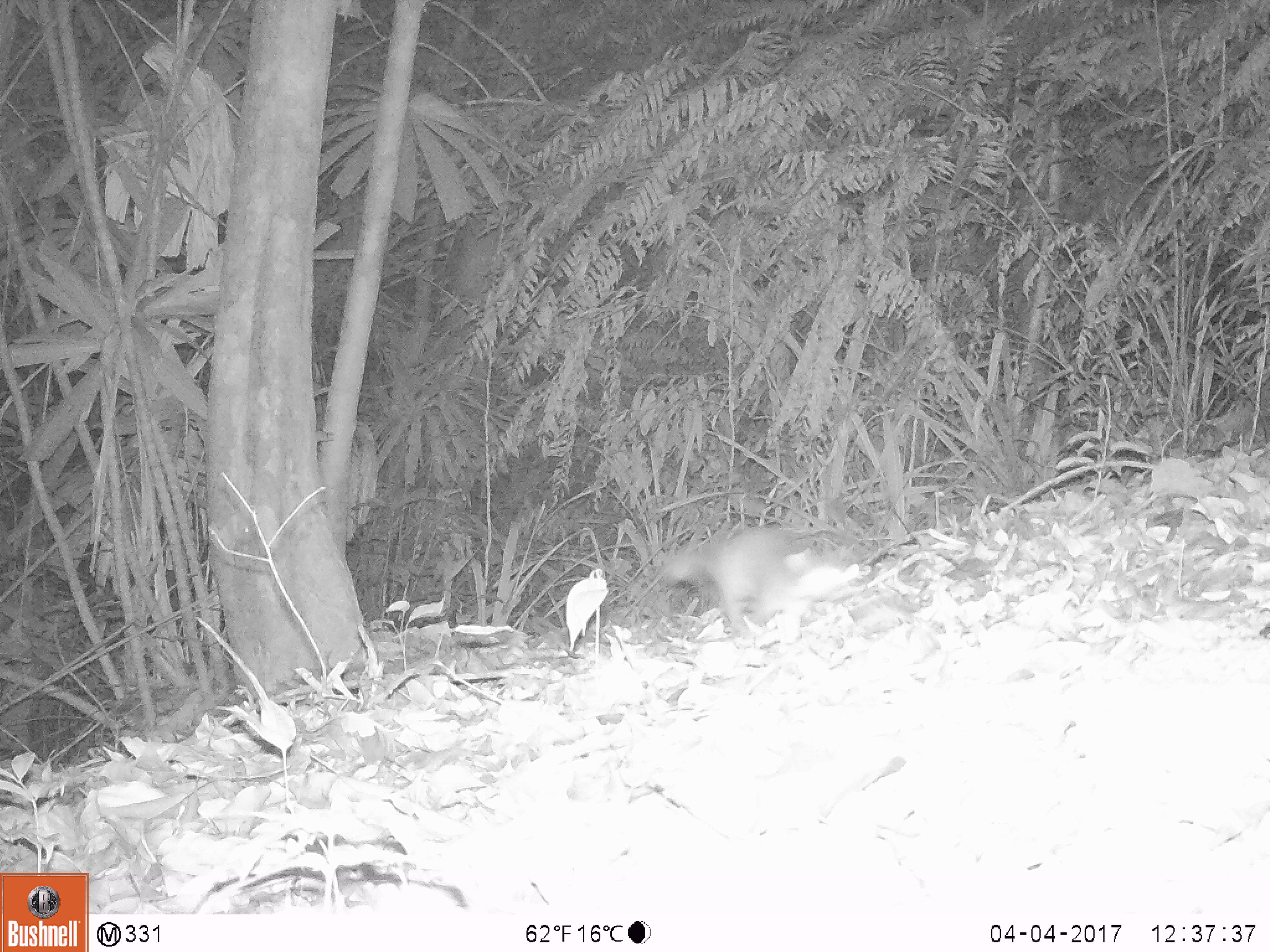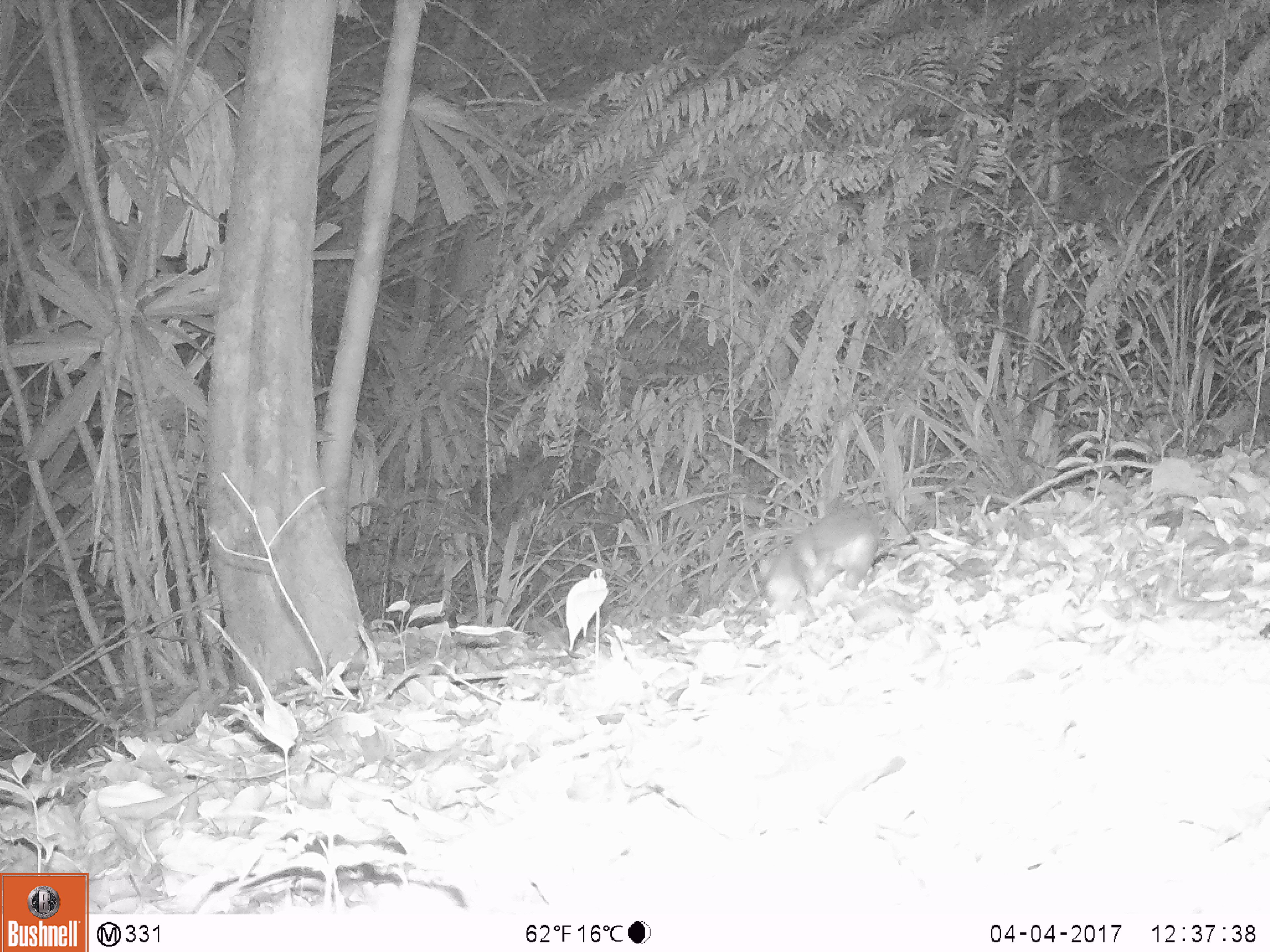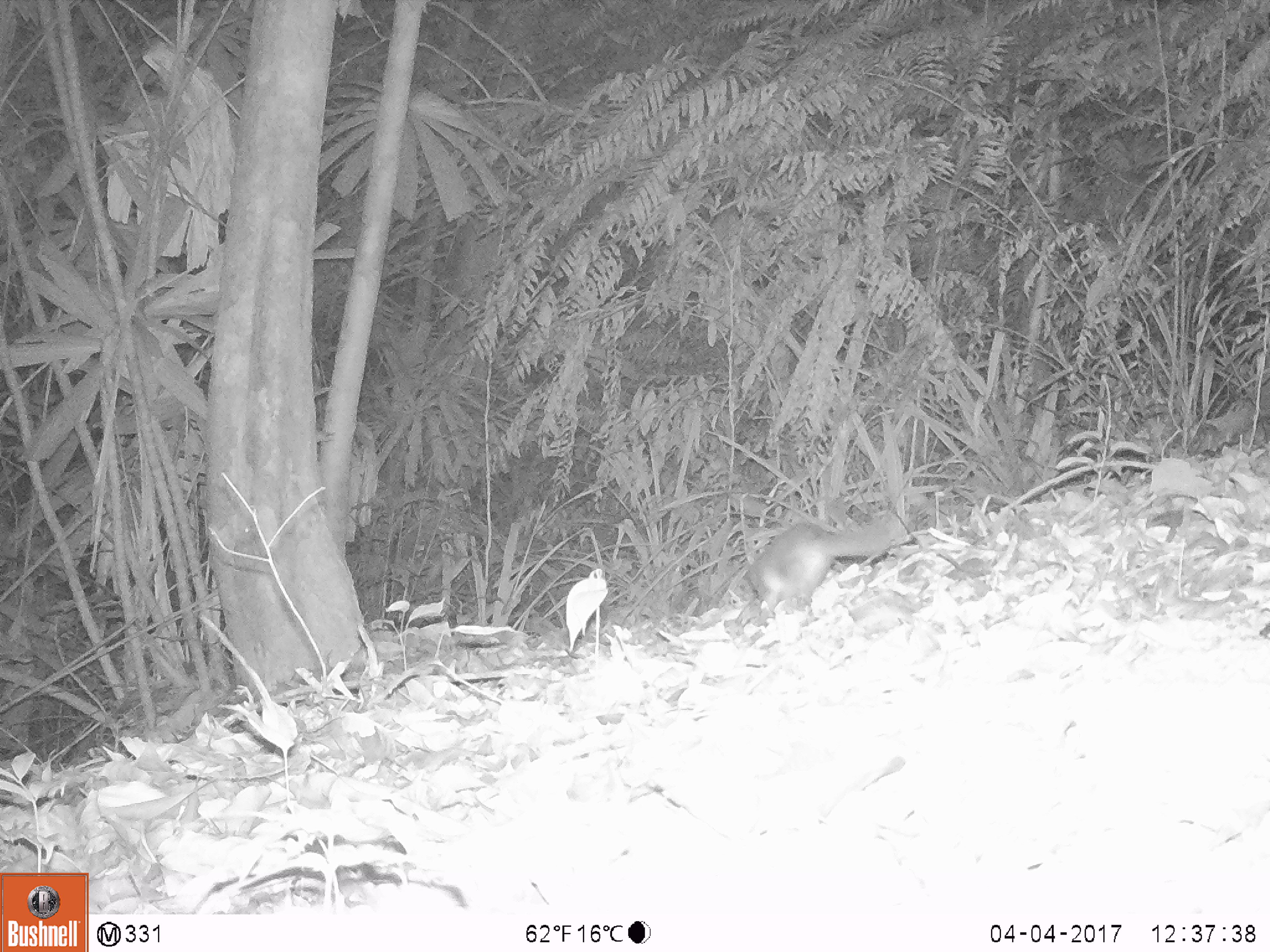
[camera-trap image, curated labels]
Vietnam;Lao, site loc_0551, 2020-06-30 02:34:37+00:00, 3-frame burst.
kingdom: Animalia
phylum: Chordata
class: Mammalia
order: Carnivora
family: Mustelidae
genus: Melogale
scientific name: Melogale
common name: ferret badger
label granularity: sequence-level